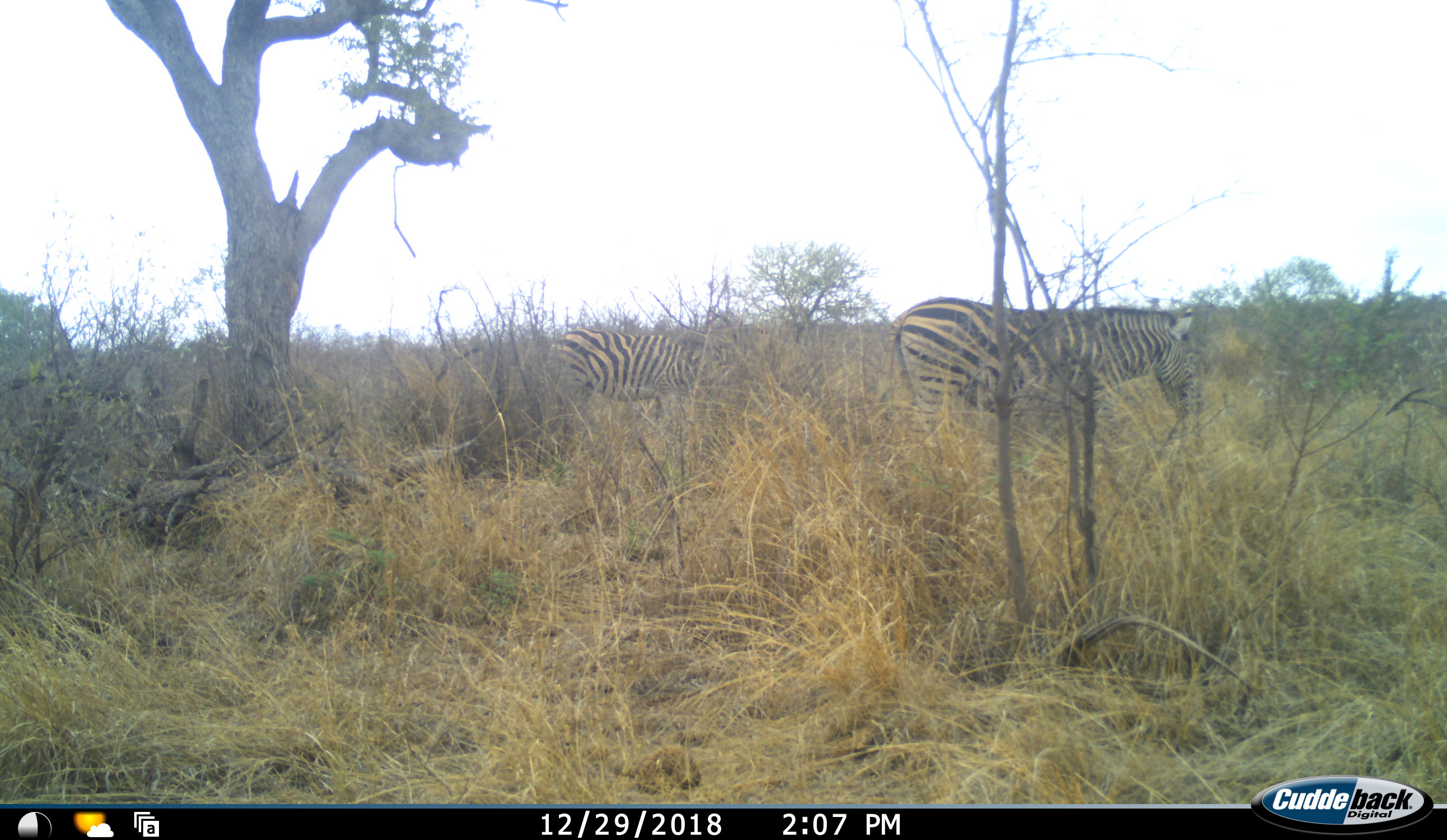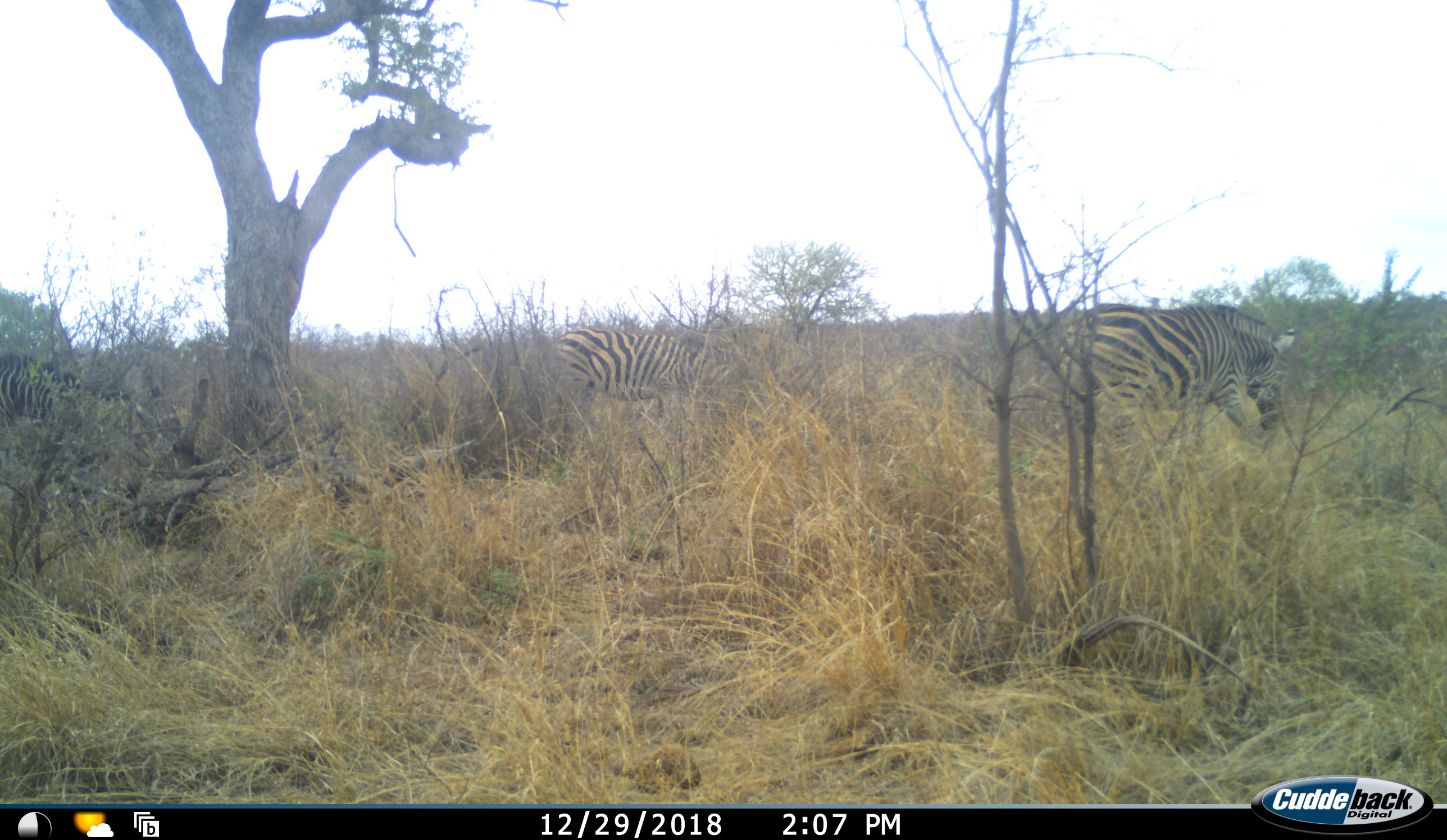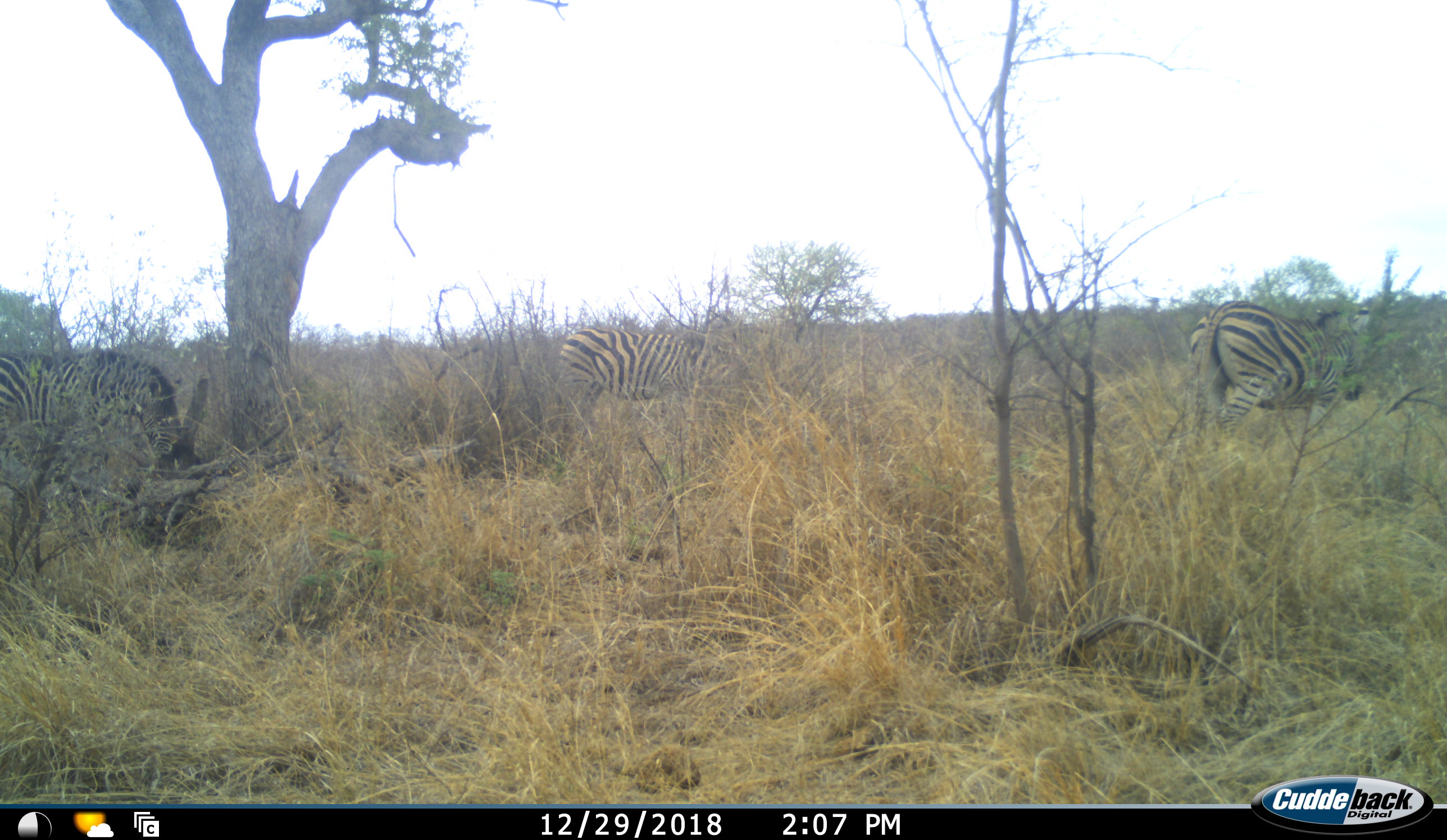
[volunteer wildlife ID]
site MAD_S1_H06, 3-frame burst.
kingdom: Animalia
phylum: Chordata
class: Mammalia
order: Perissodactyla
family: Equidae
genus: Equus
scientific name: Equus quagga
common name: plains zebra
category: zebraplains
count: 3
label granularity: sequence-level